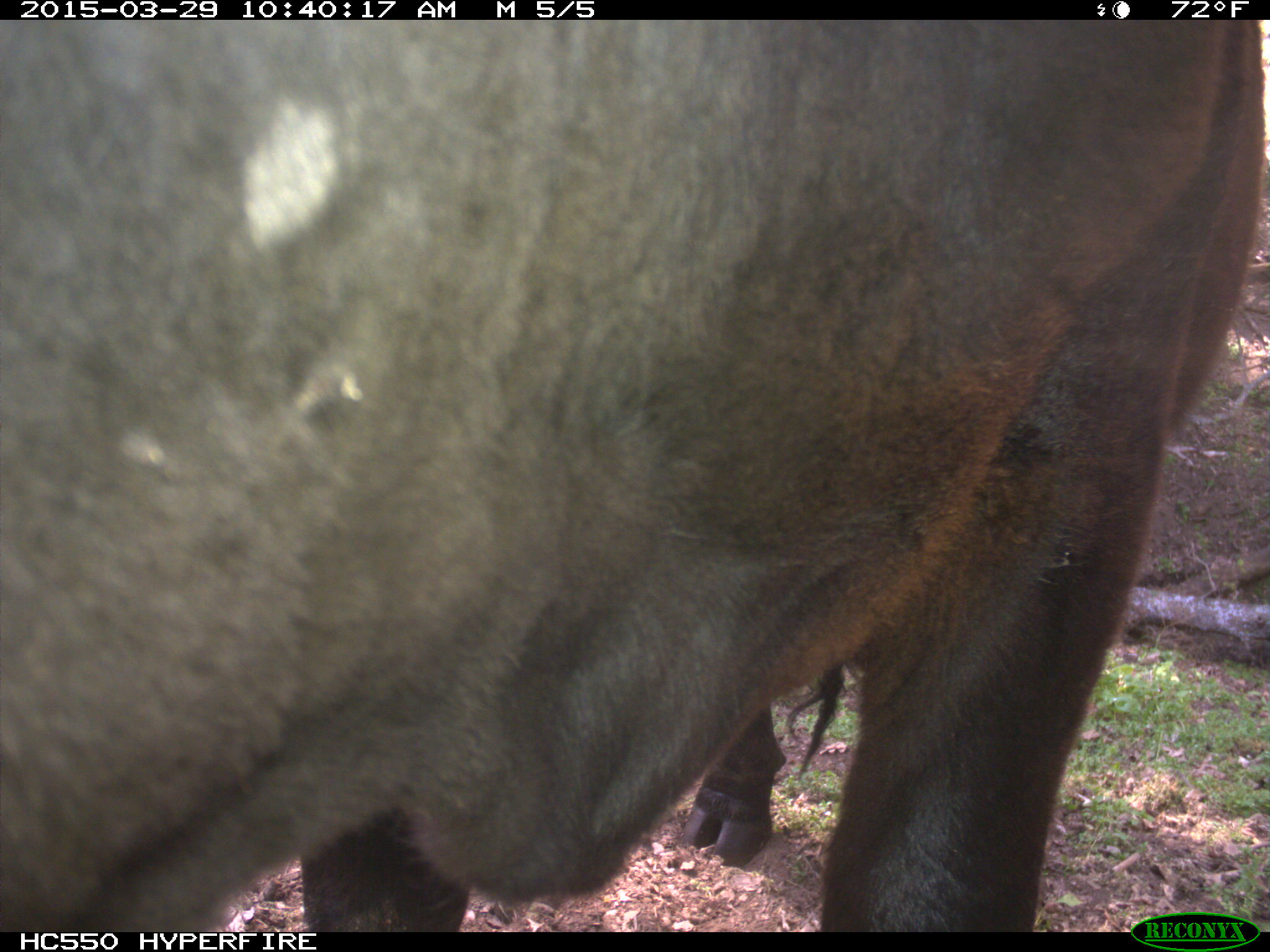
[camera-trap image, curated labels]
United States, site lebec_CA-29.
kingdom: Animalia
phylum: Chordata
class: Mammalia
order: Artiodactyla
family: Bovidae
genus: Bos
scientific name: Bos taurus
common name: domestic cow